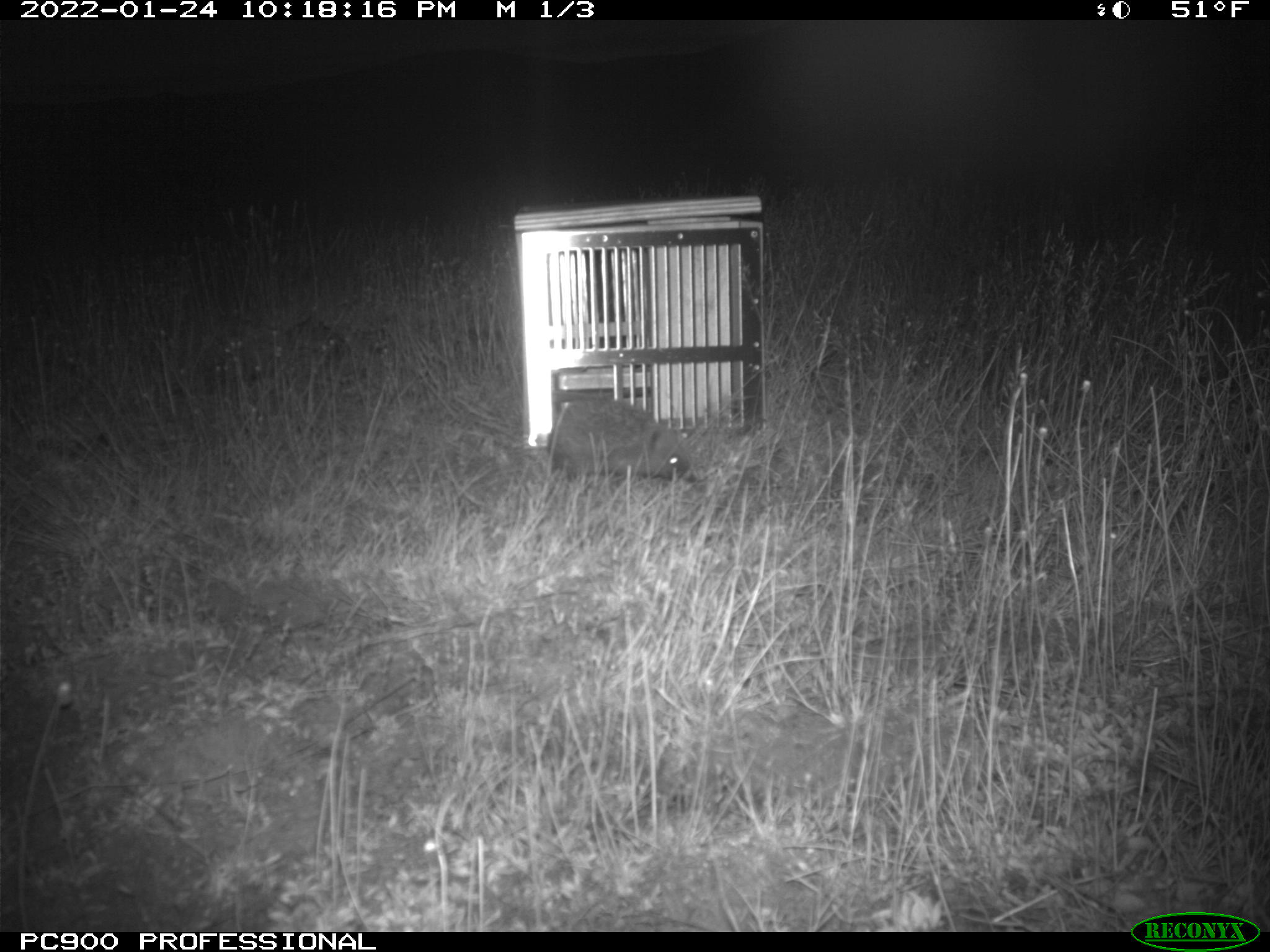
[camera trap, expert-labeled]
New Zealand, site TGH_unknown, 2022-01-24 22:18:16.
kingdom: Animalia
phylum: Chordata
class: Mammalia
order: Eulipotyphla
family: Erinaceidae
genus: Erinaceus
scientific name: Erinaceus europaeus europaeus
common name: european hedgehog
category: hedgehog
Hedgehog (european hedgehog) (Erinaceus europaeus europaeus).